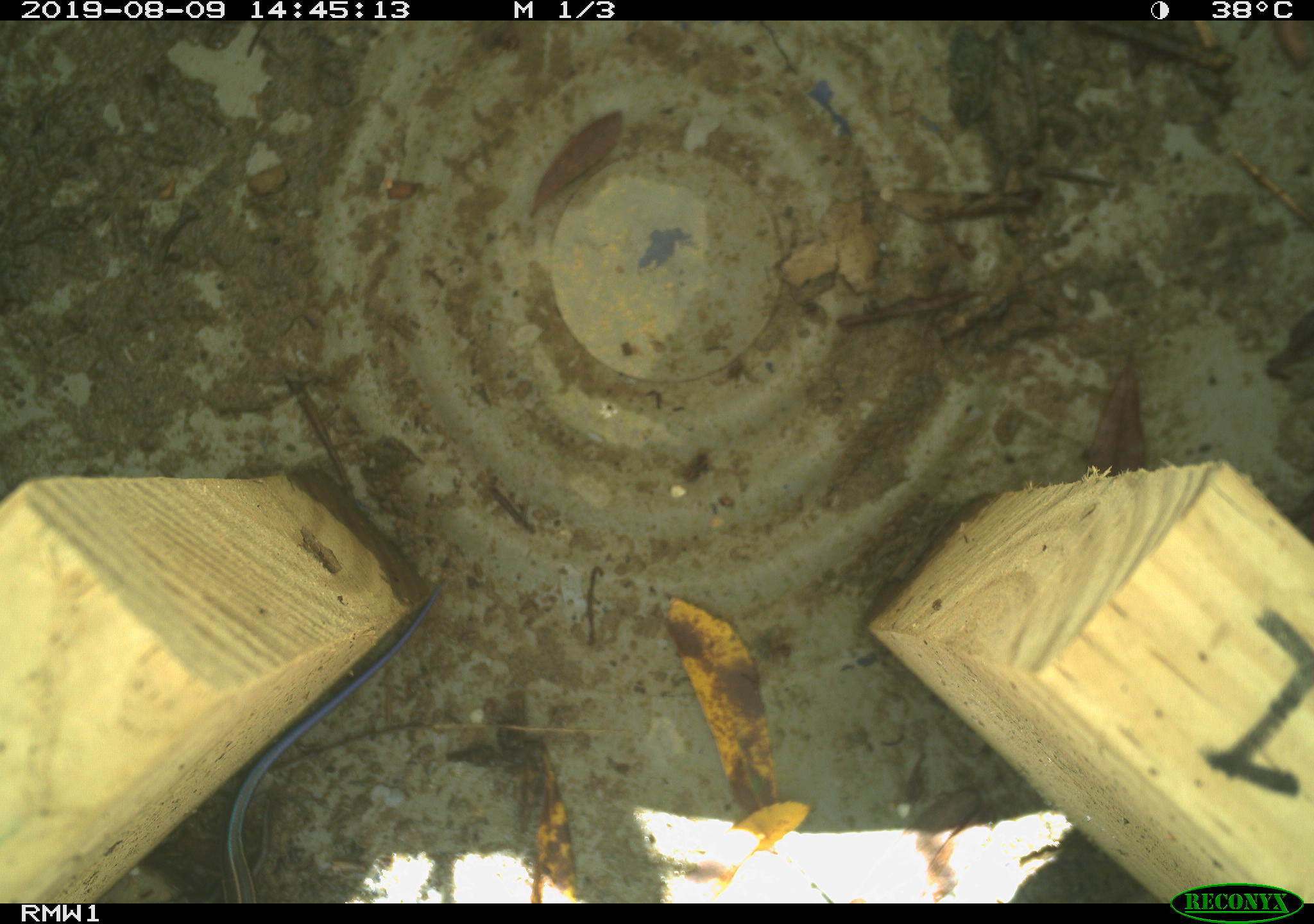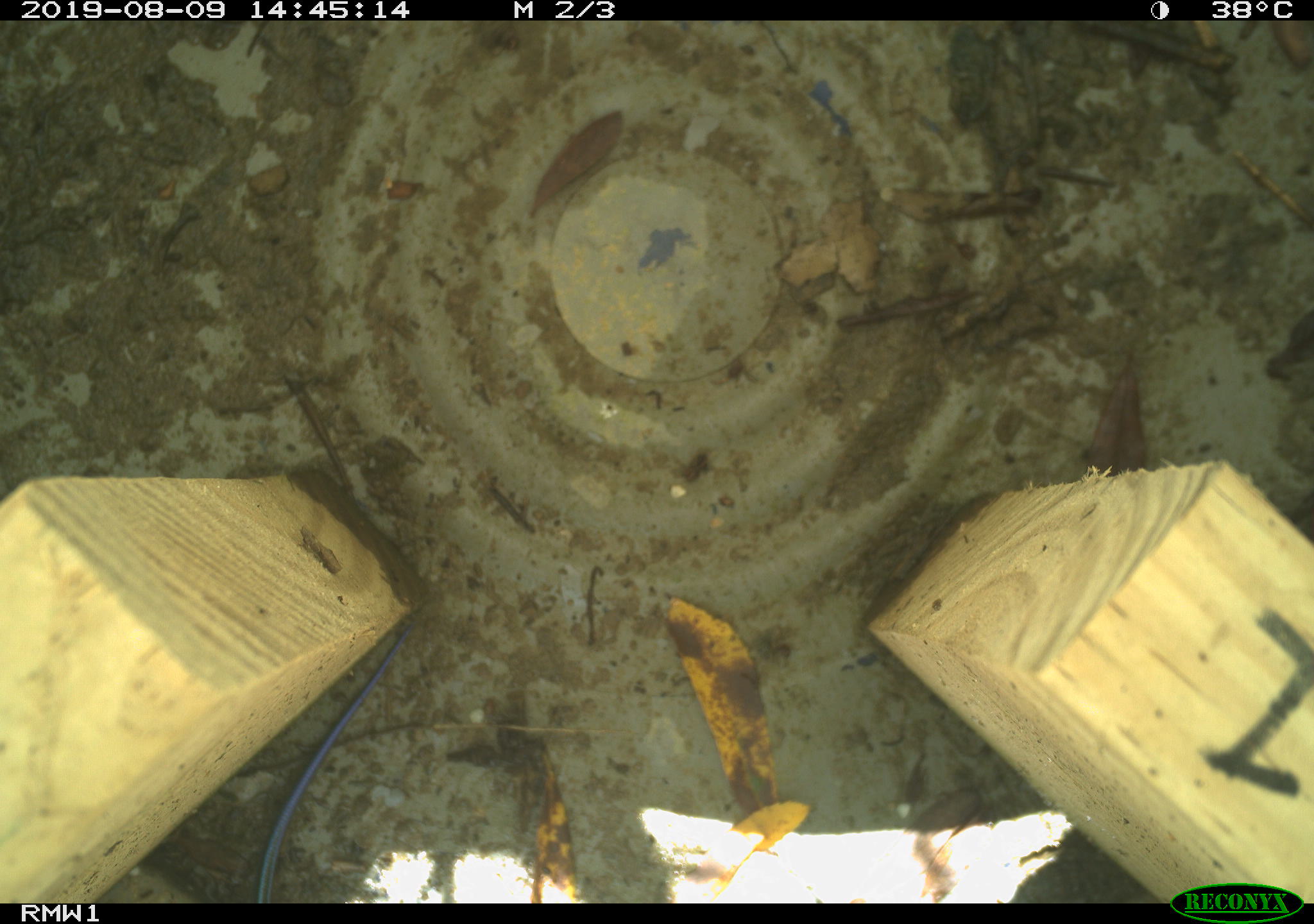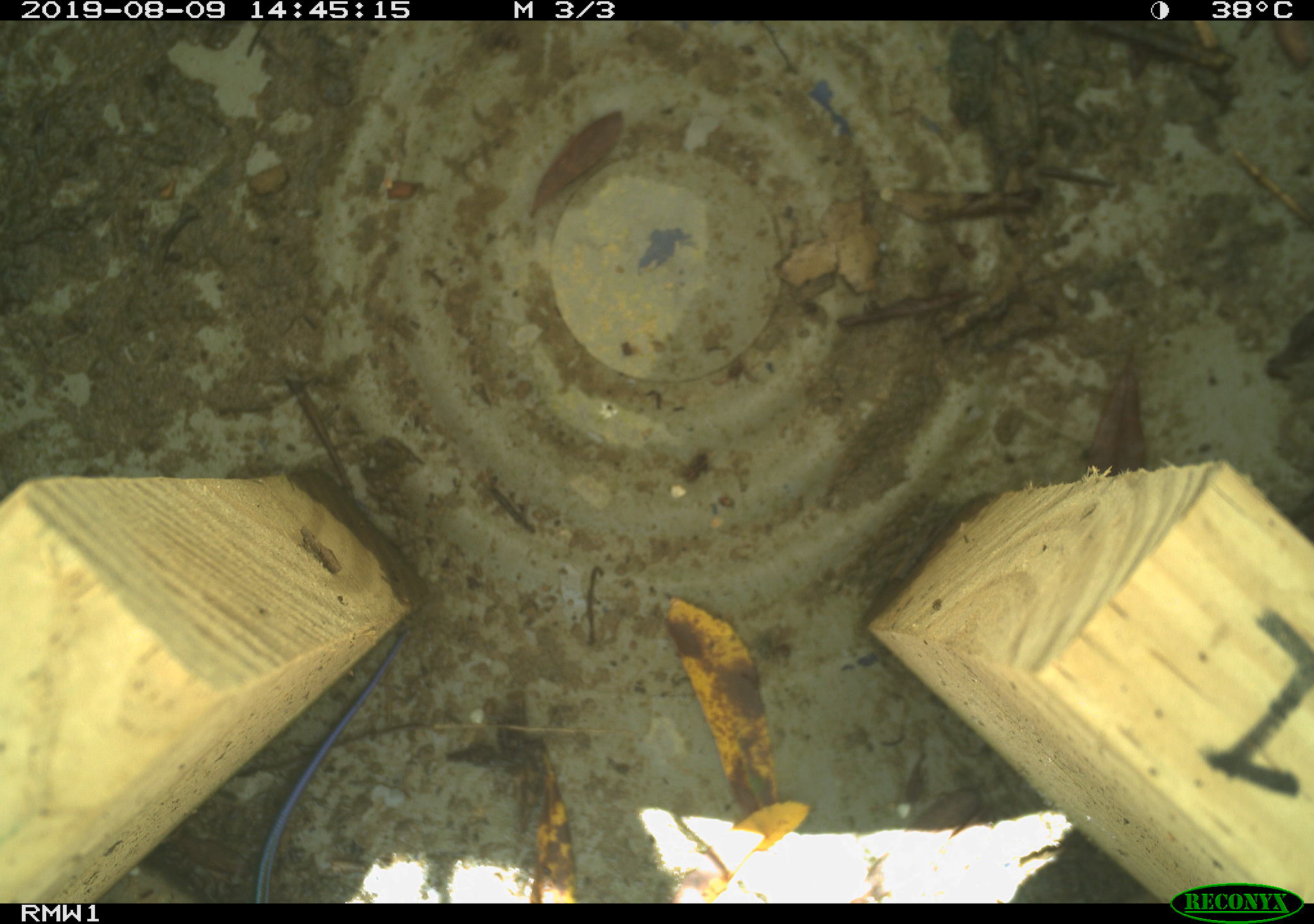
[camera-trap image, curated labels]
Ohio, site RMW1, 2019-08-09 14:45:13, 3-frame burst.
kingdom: Animalia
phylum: Chordata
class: Reptilia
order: Squamata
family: Scincidae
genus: Plestiodon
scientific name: Plestiodon fasciatus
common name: common five-lined skink